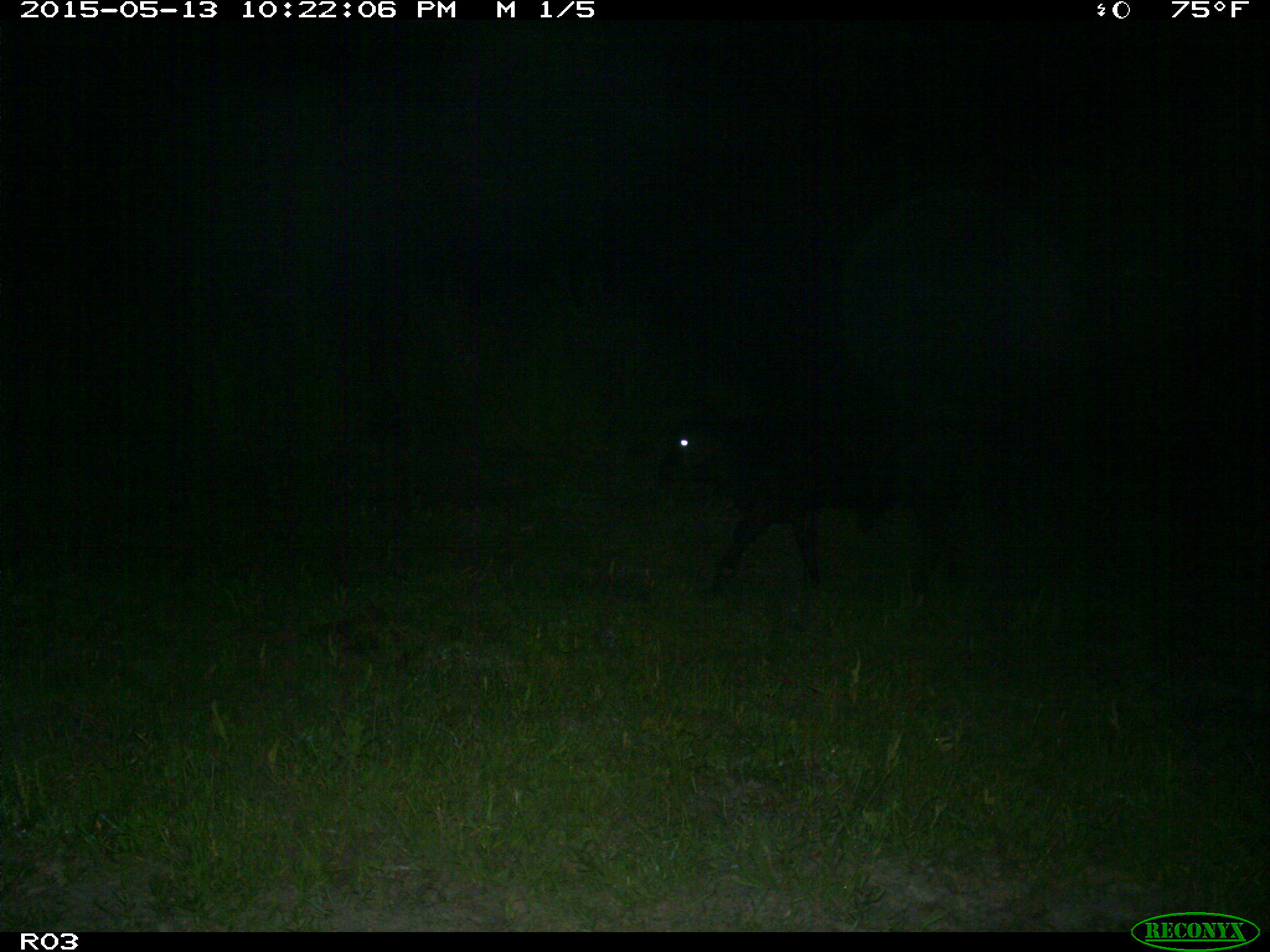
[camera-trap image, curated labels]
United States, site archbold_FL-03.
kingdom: Animalia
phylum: Chordata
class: Mammalia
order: Artiodactyla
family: Bovidae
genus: Bos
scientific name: Bos taurus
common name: domestic cow